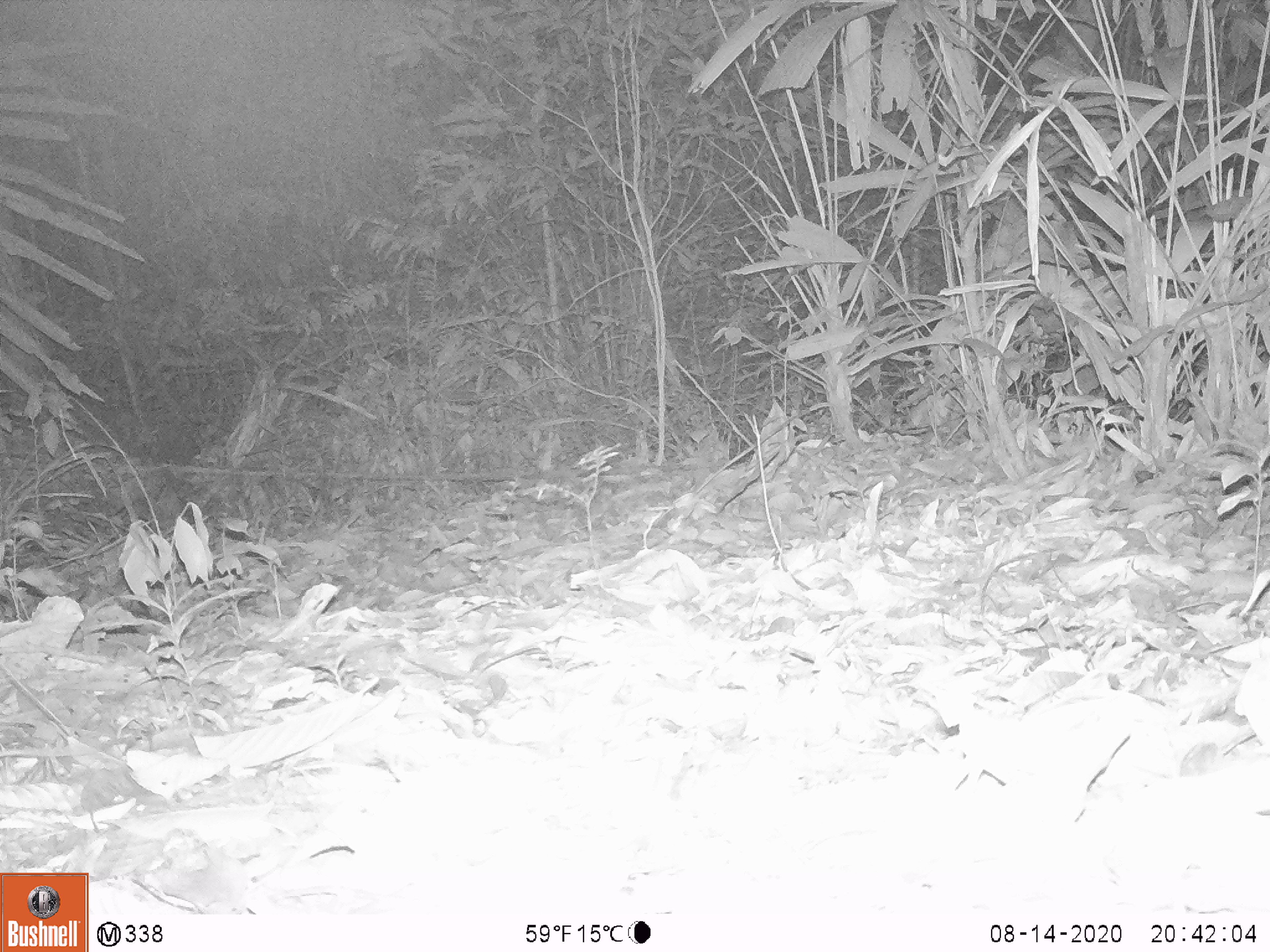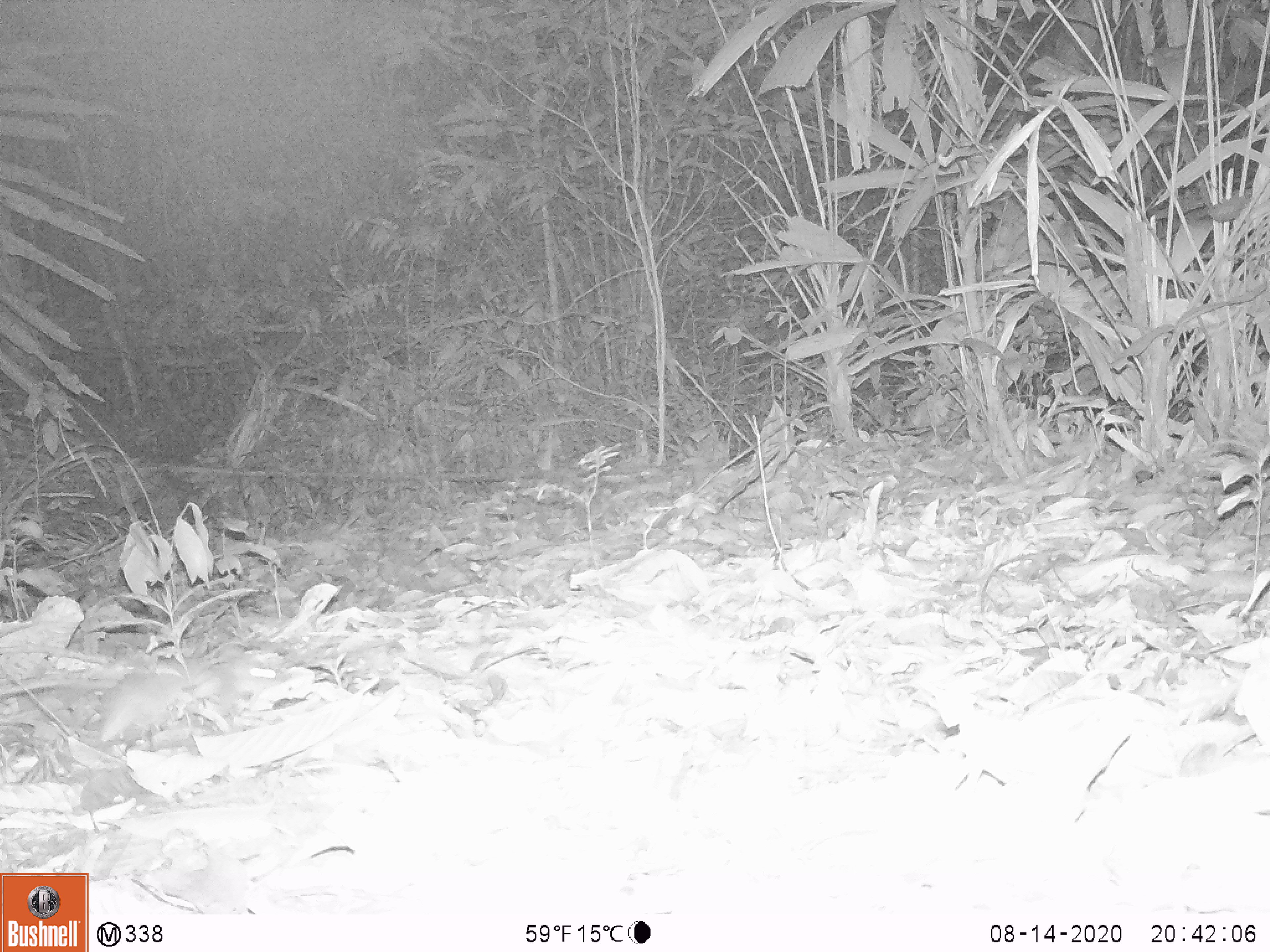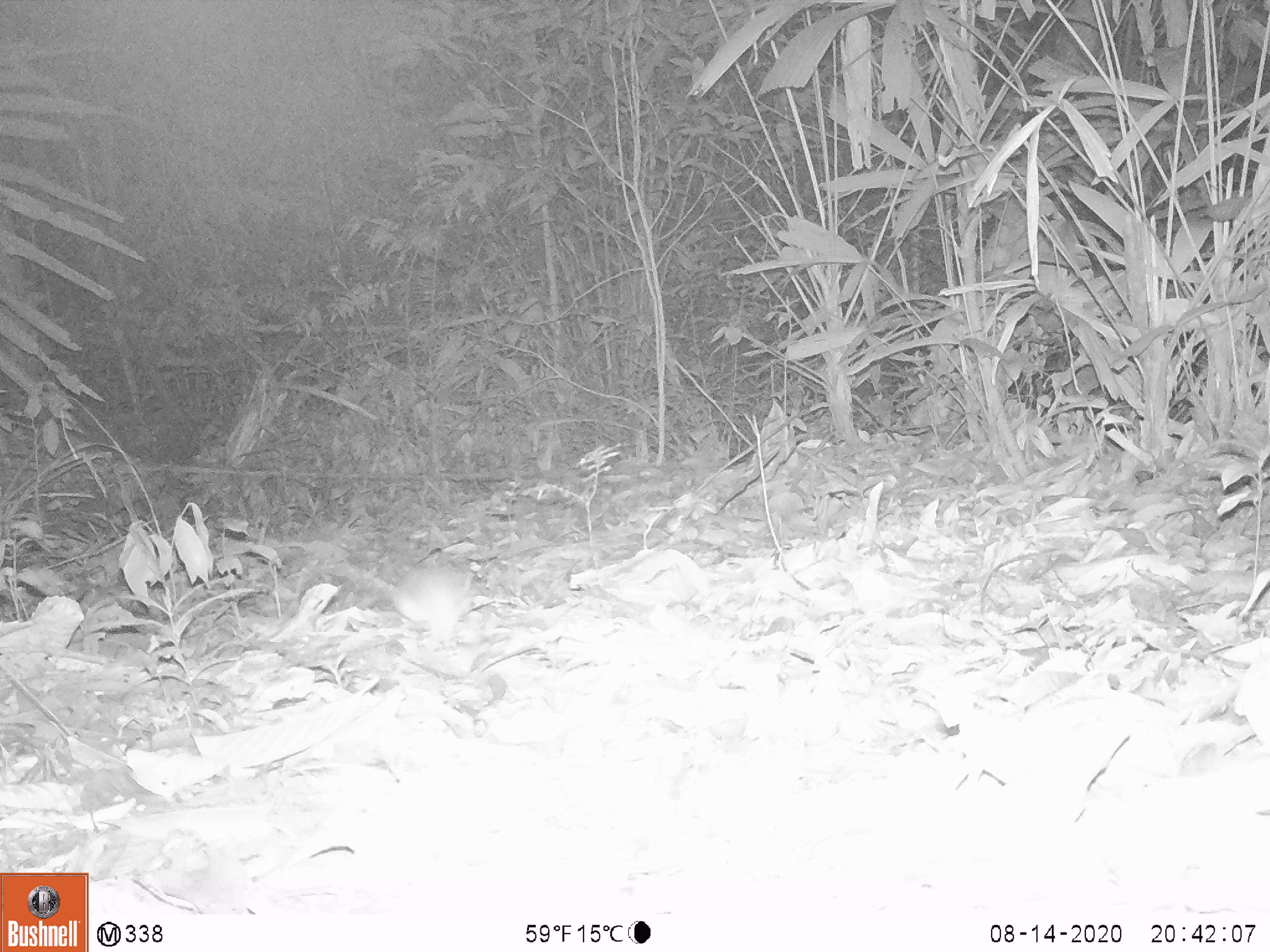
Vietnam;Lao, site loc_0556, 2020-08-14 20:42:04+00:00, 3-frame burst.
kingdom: Animalia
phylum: Chordata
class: Mammalia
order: Rodentia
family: Muridae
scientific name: Muridae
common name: old-world mice and rats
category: unidentified murid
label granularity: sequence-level